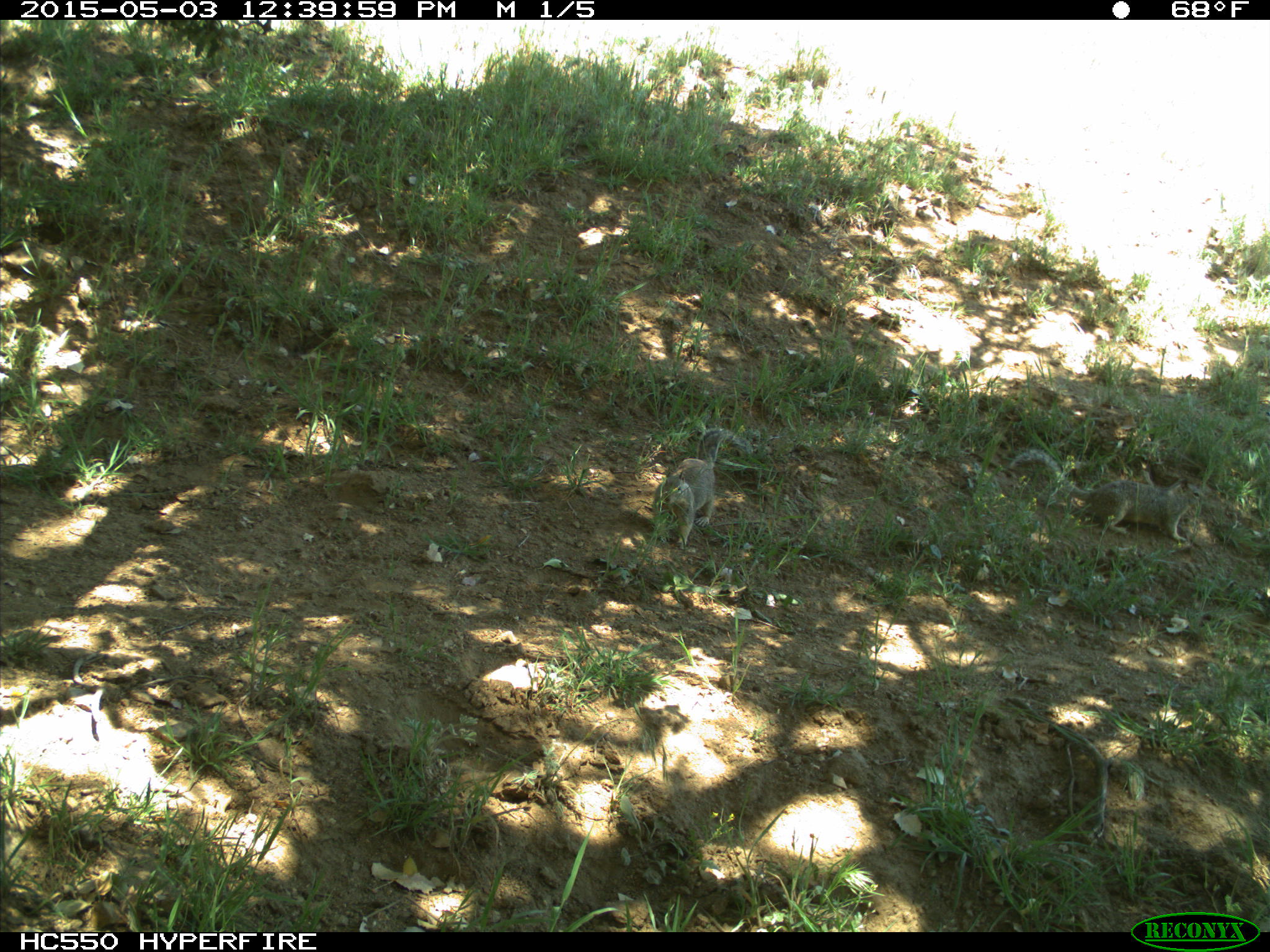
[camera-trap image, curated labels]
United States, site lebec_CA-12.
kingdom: Animalia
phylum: Chordata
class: Mammalia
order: Rodentia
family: Sciuridae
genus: Otospermophilus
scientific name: Otospermophilus beecheyi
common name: california ground squirrel